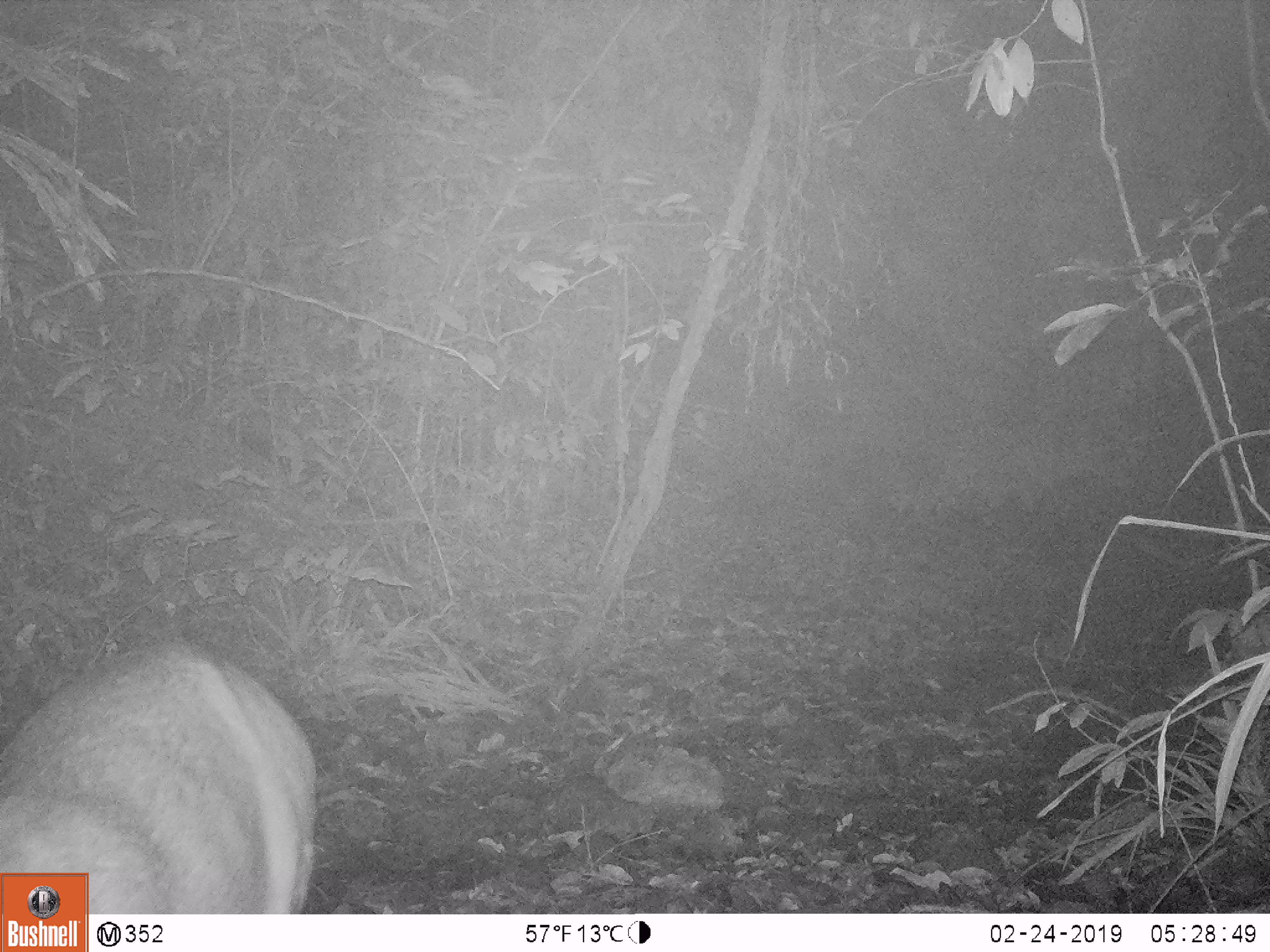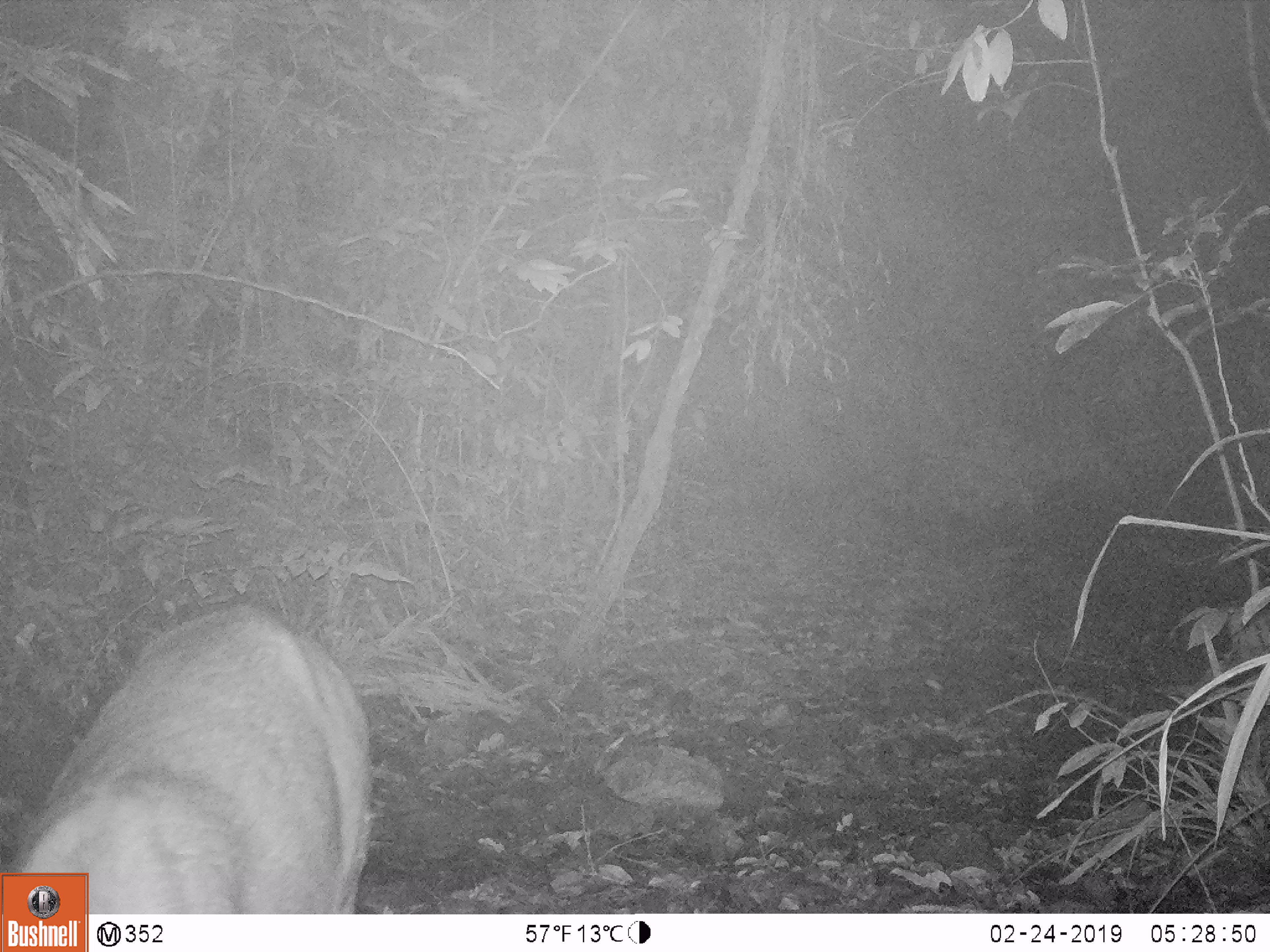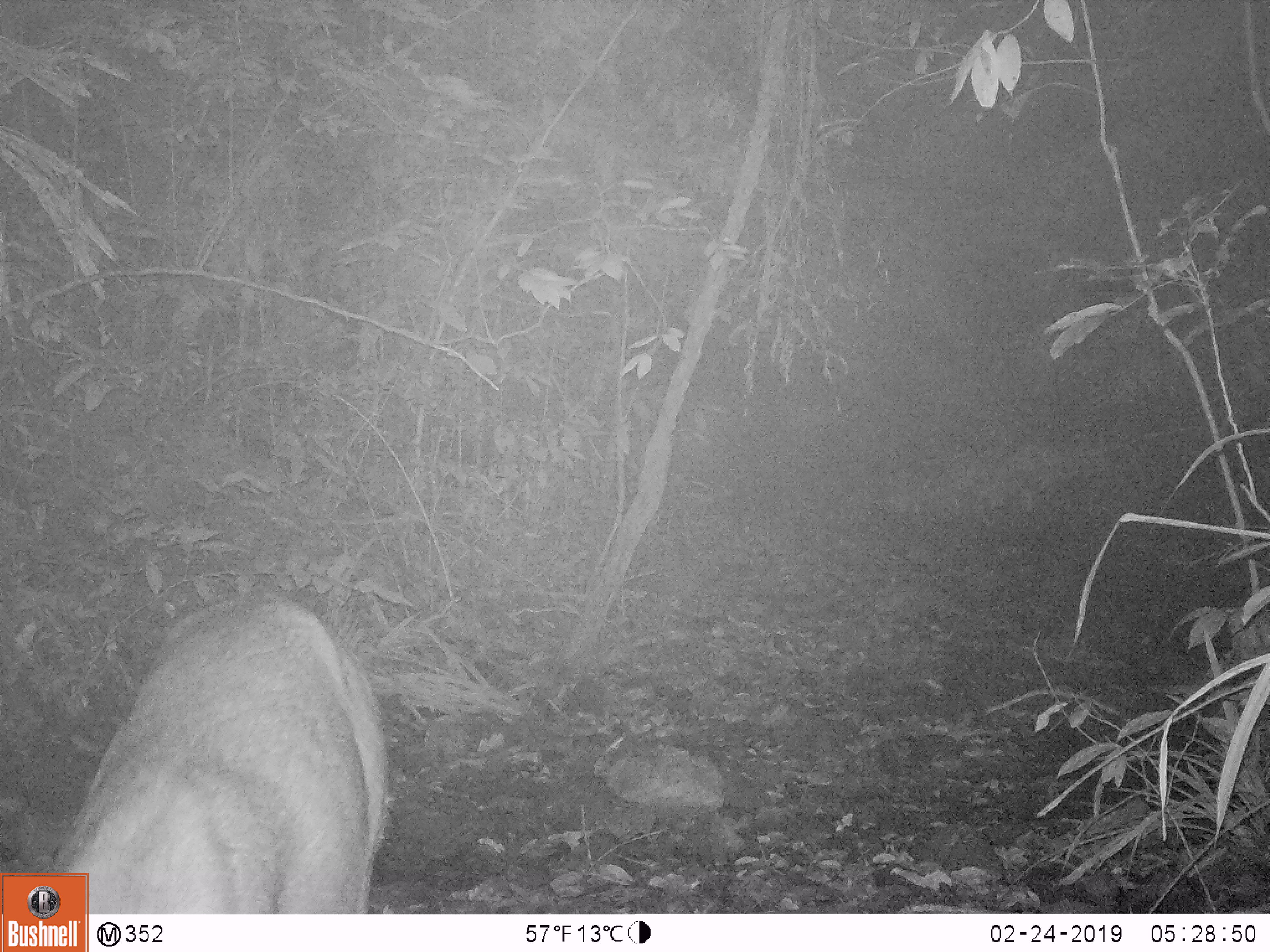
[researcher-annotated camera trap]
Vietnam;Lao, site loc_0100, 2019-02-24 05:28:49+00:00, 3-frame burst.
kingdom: Animalia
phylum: Chordata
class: Mammalia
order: Artiodactyla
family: Cervidae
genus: Rusa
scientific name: Rusa unicolor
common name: sambar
Sambar (Rusa unicolor). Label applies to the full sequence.